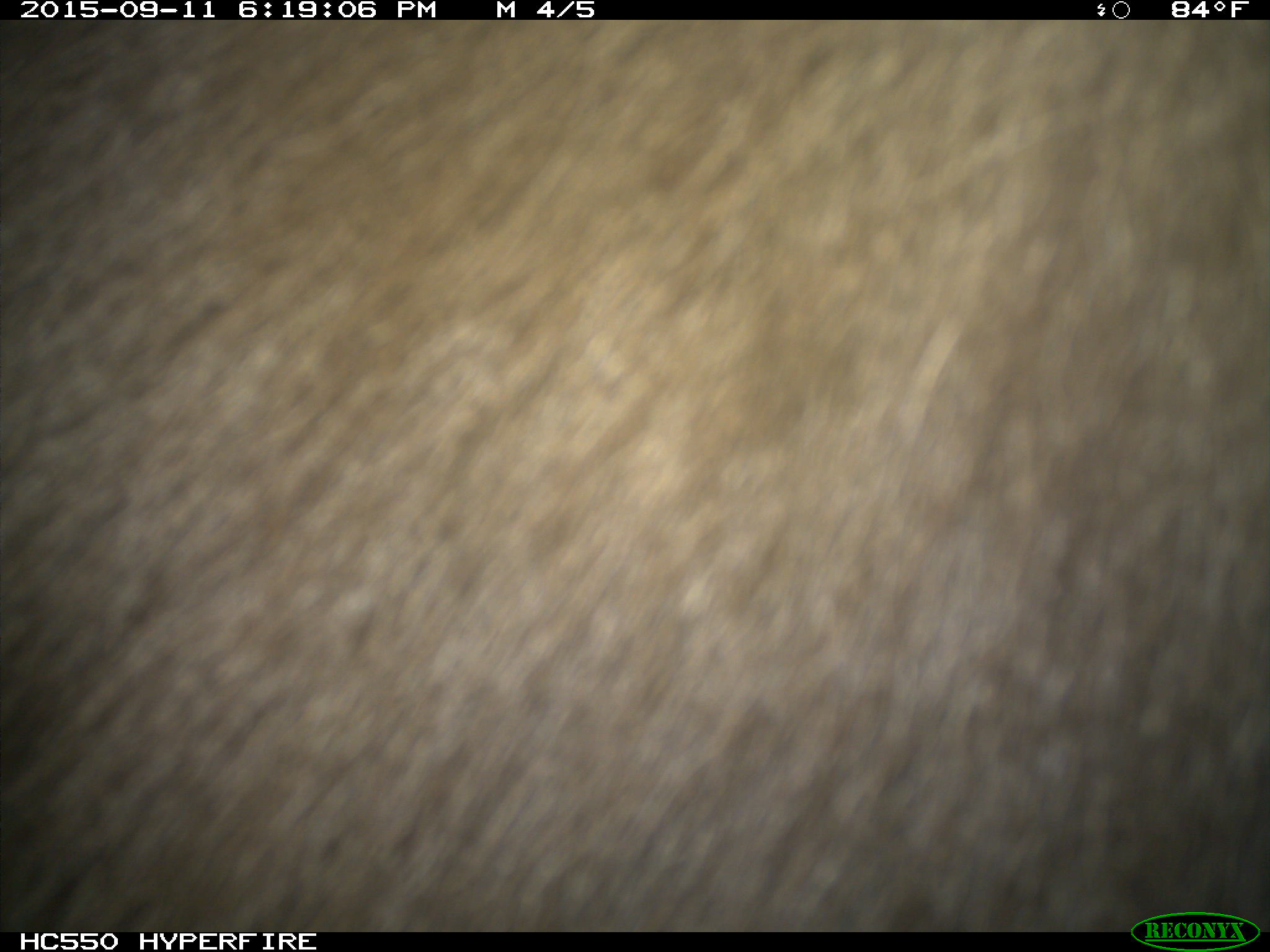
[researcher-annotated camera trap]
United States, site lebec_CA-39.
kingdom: Animalia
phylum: Chordata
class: Mammalia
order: Carnivora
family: Ursidae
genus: Ursus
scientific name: Ursus americanus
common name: american black bear